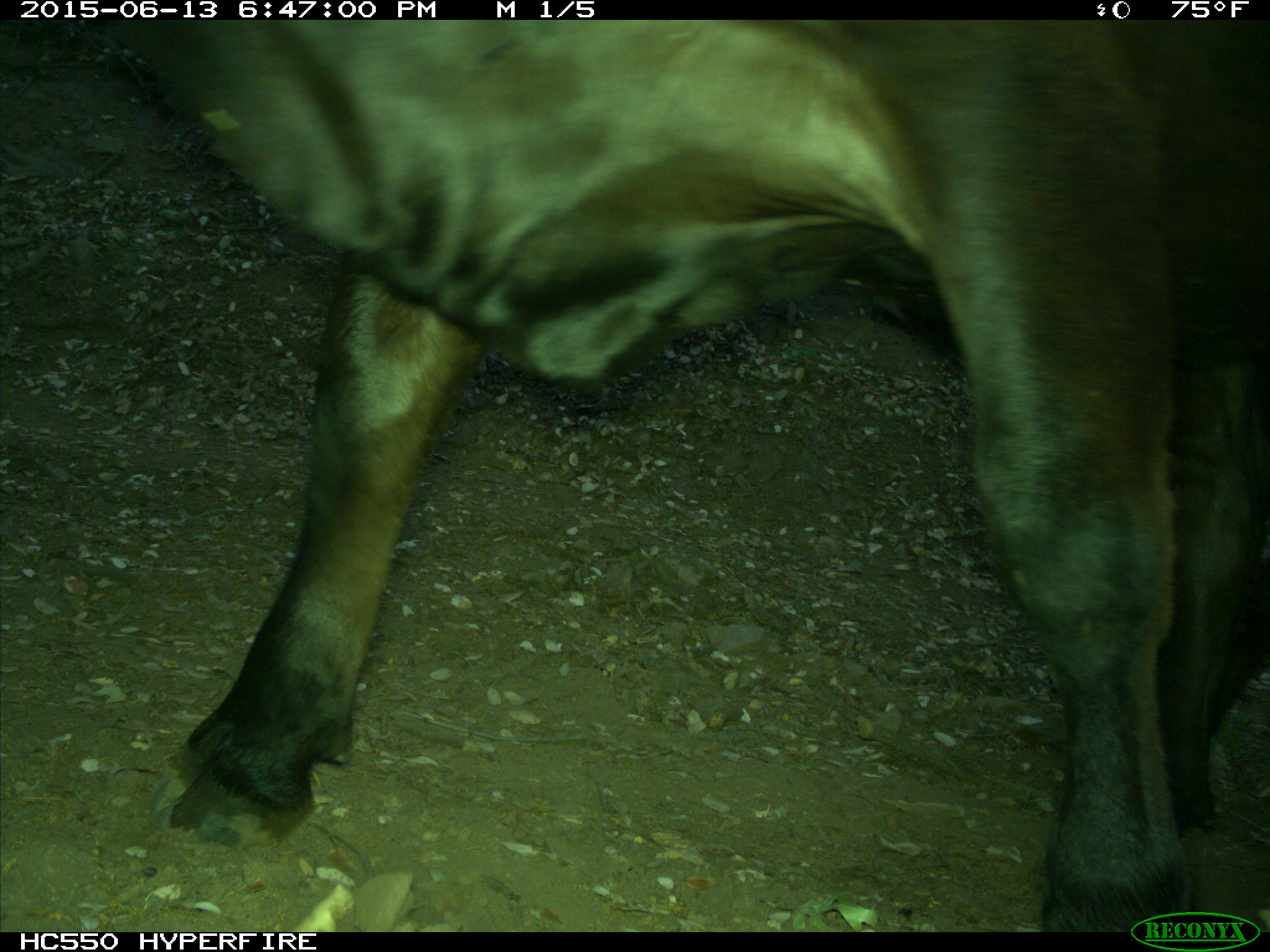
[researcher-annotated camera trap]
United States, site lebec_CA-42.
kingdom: Animalia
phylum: Chordata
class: Mammalia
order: Artiodactyla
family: Bovidae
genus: Bos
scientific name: Bos taurus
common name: domestic cow